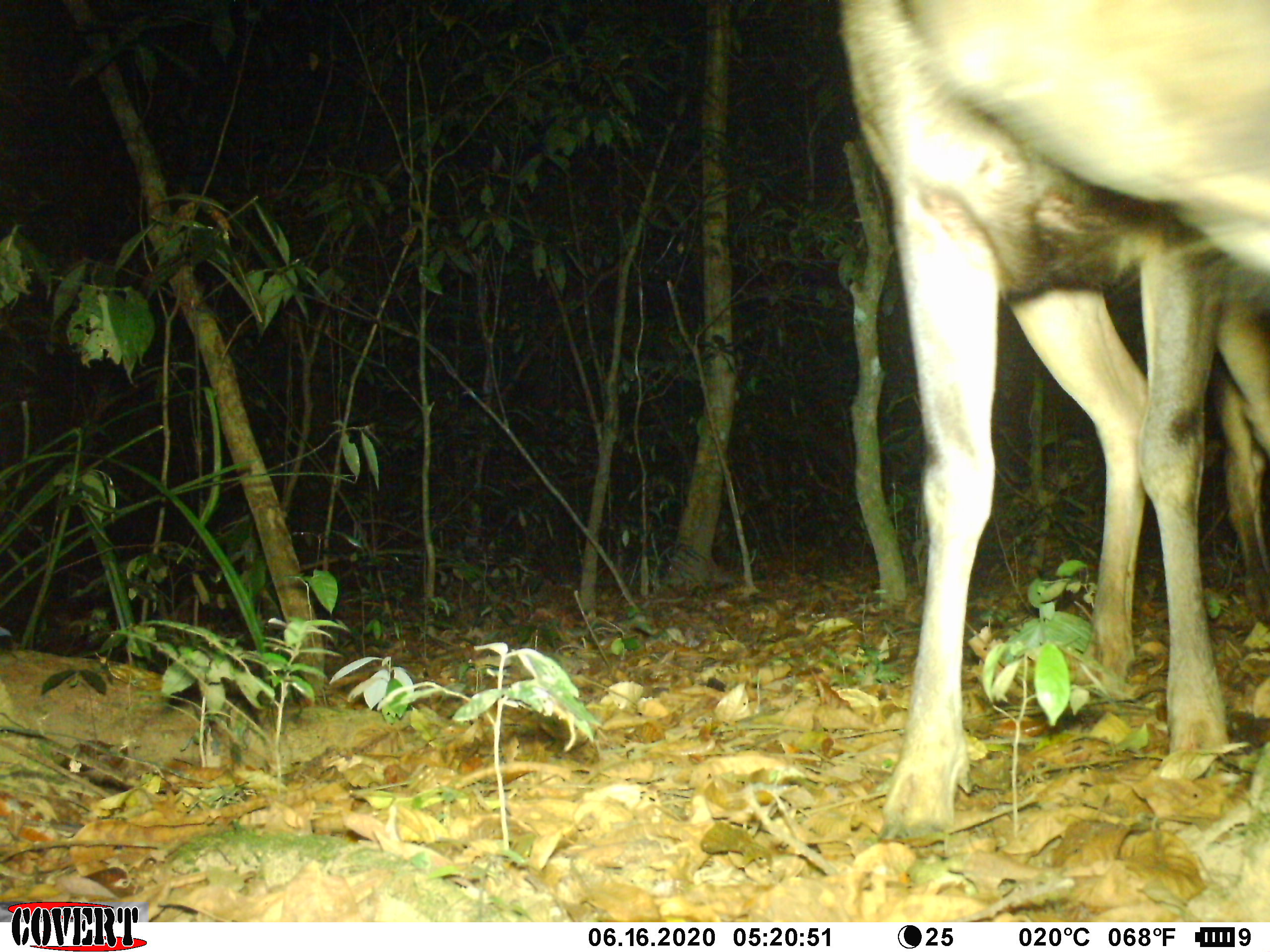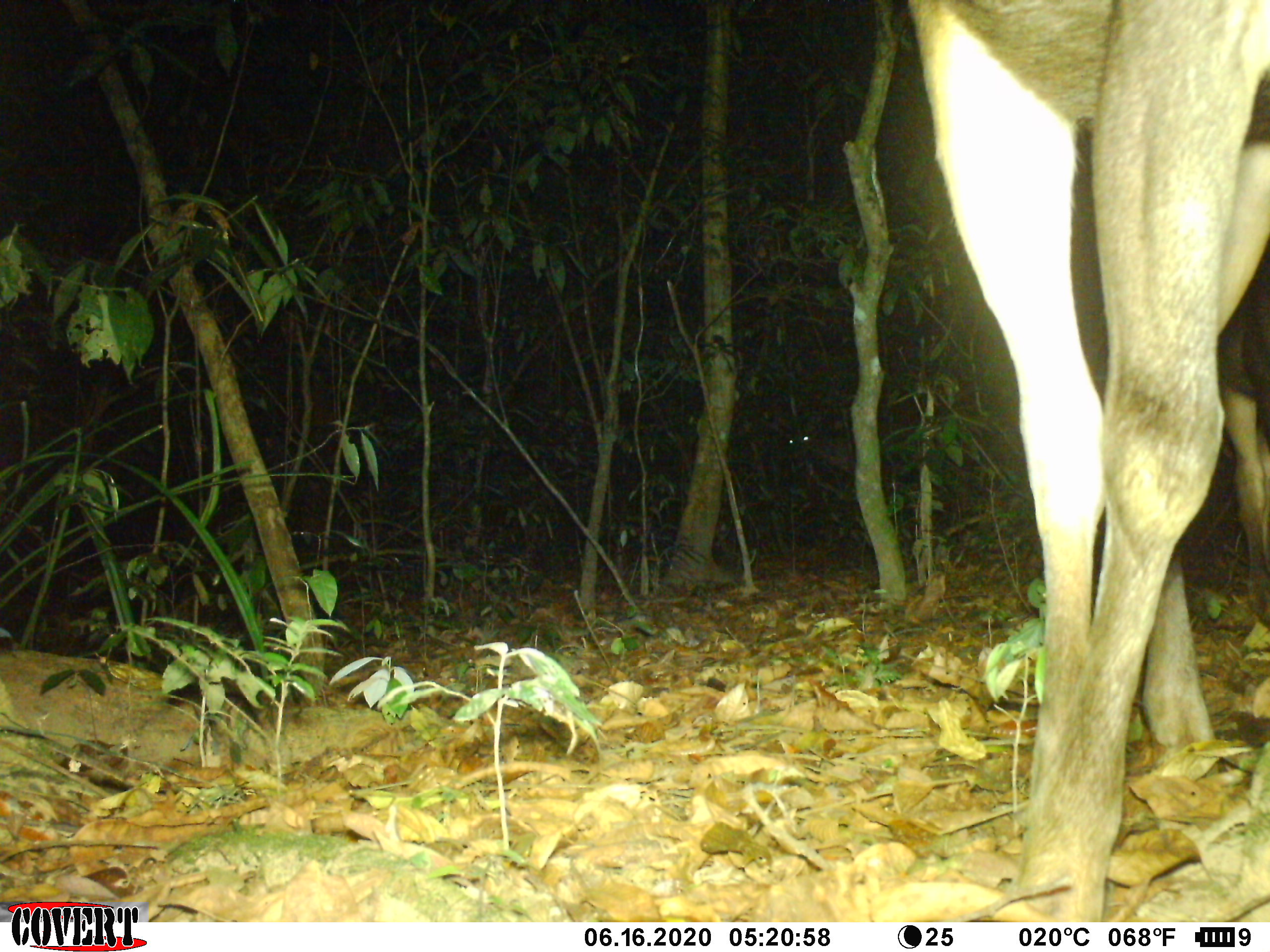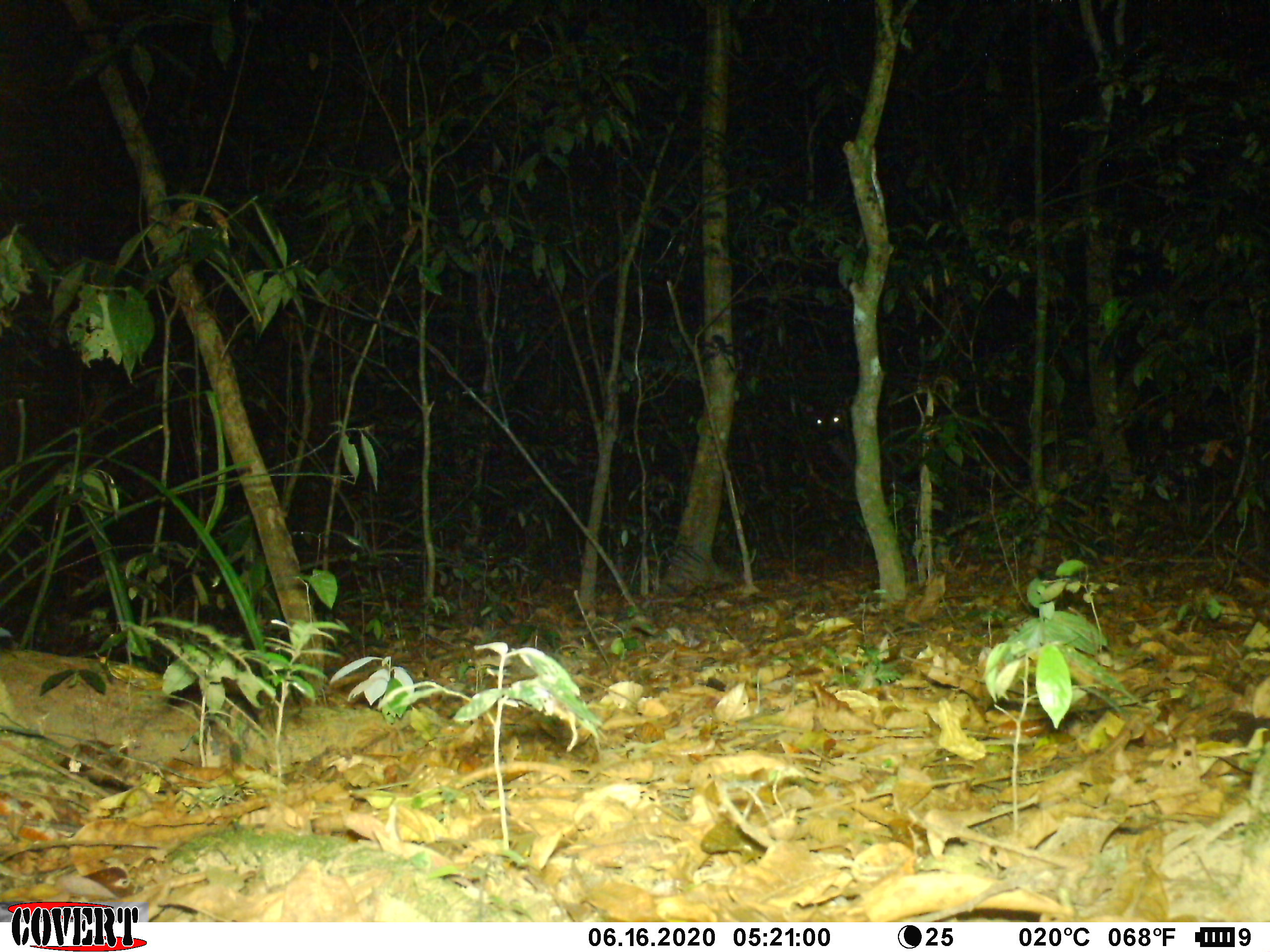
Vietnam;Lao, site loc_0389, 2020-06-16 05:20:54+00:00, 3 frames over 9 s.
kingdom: Animalia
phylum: Chordata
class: Mammalia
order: Artiodactyla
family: Cervidae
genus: Rusa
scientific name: Rusa unicolor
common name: sambar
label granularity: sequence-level